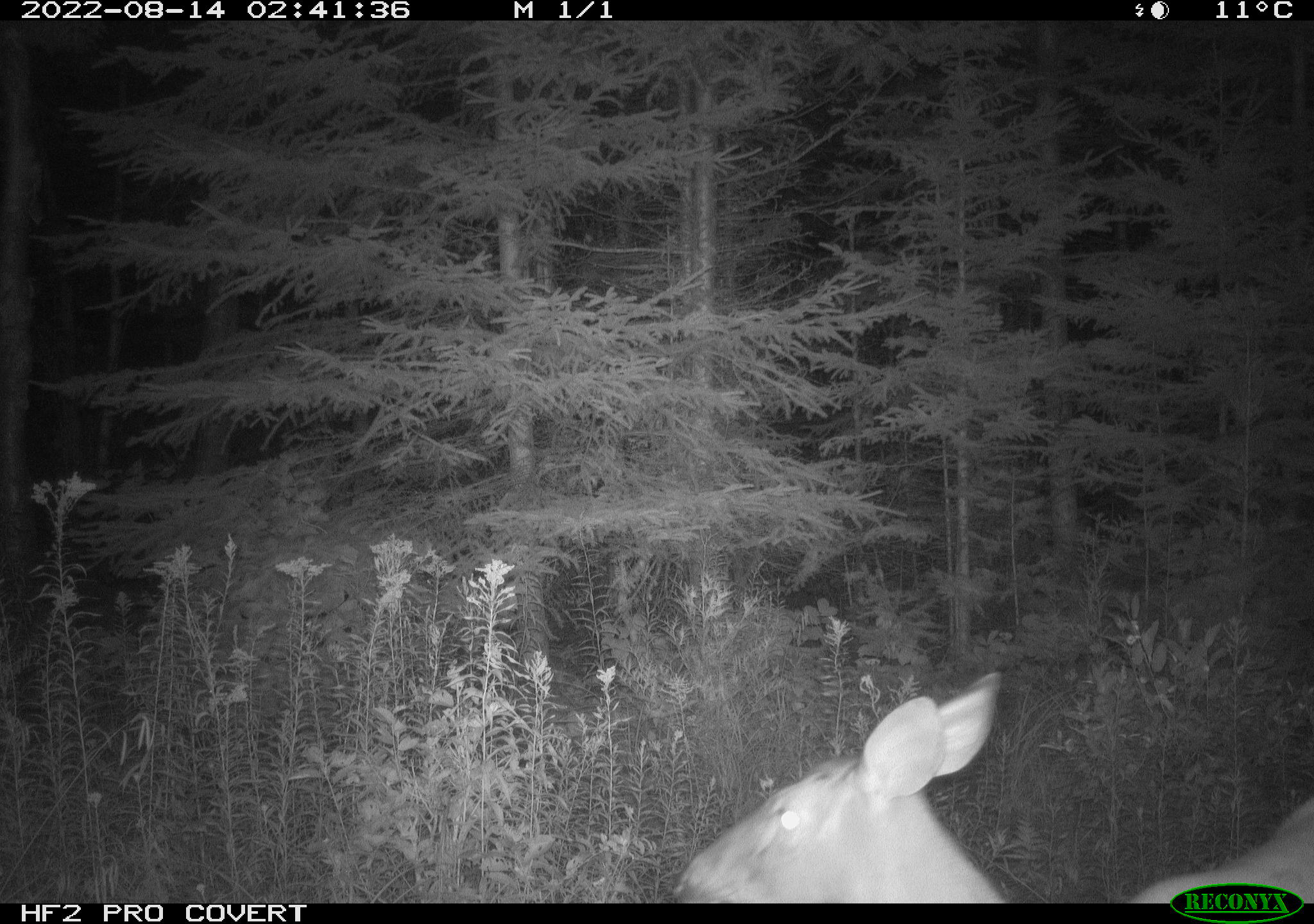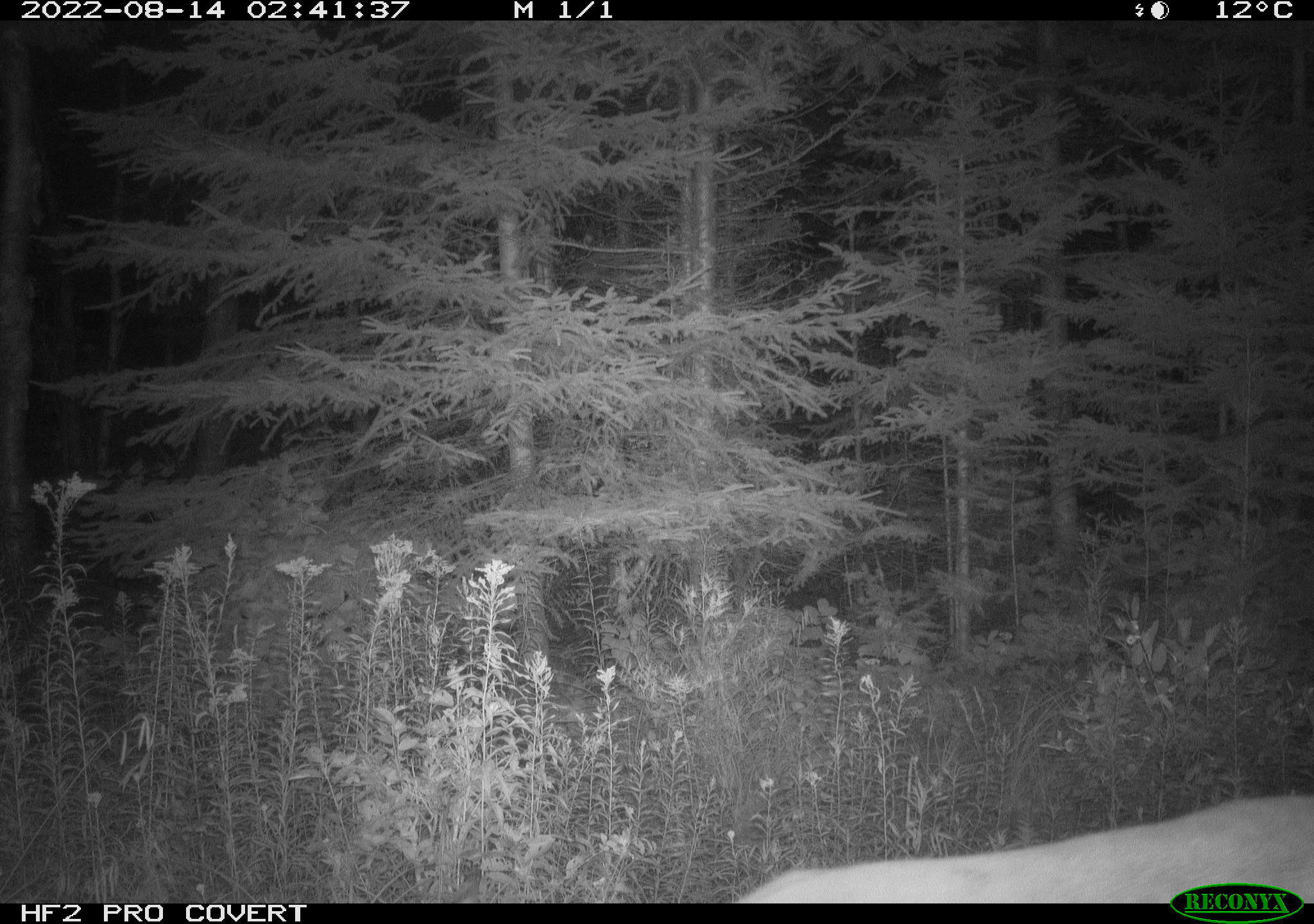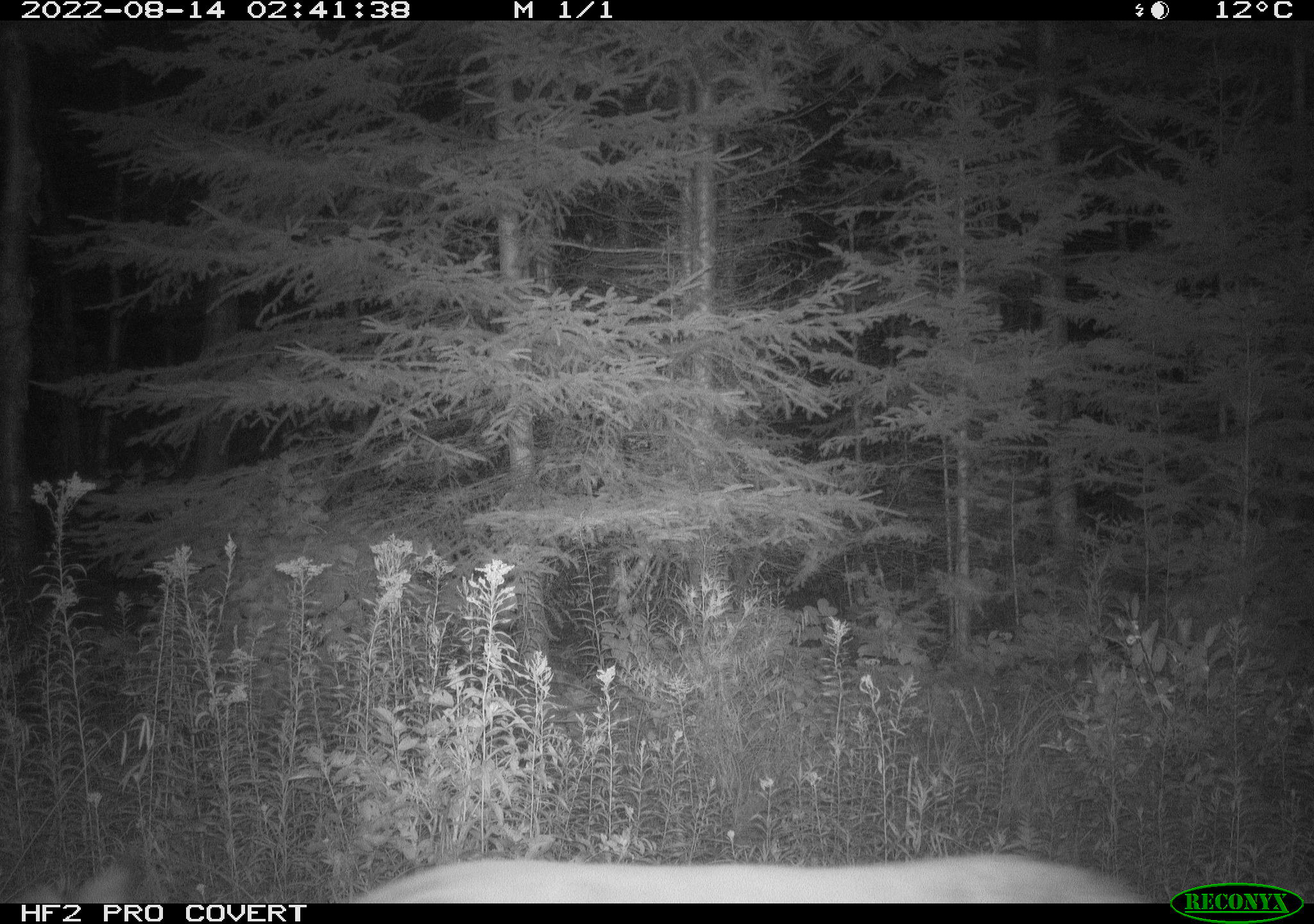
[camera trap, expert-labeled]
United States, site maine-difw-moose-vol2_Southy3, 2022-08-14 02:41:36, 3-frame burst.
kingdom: Animalia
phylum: Chordata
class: Mammalia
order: Artiodactyla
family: Cervidae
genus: Odocoileus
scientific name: Odocoileus virginianus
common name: white-tailed deer